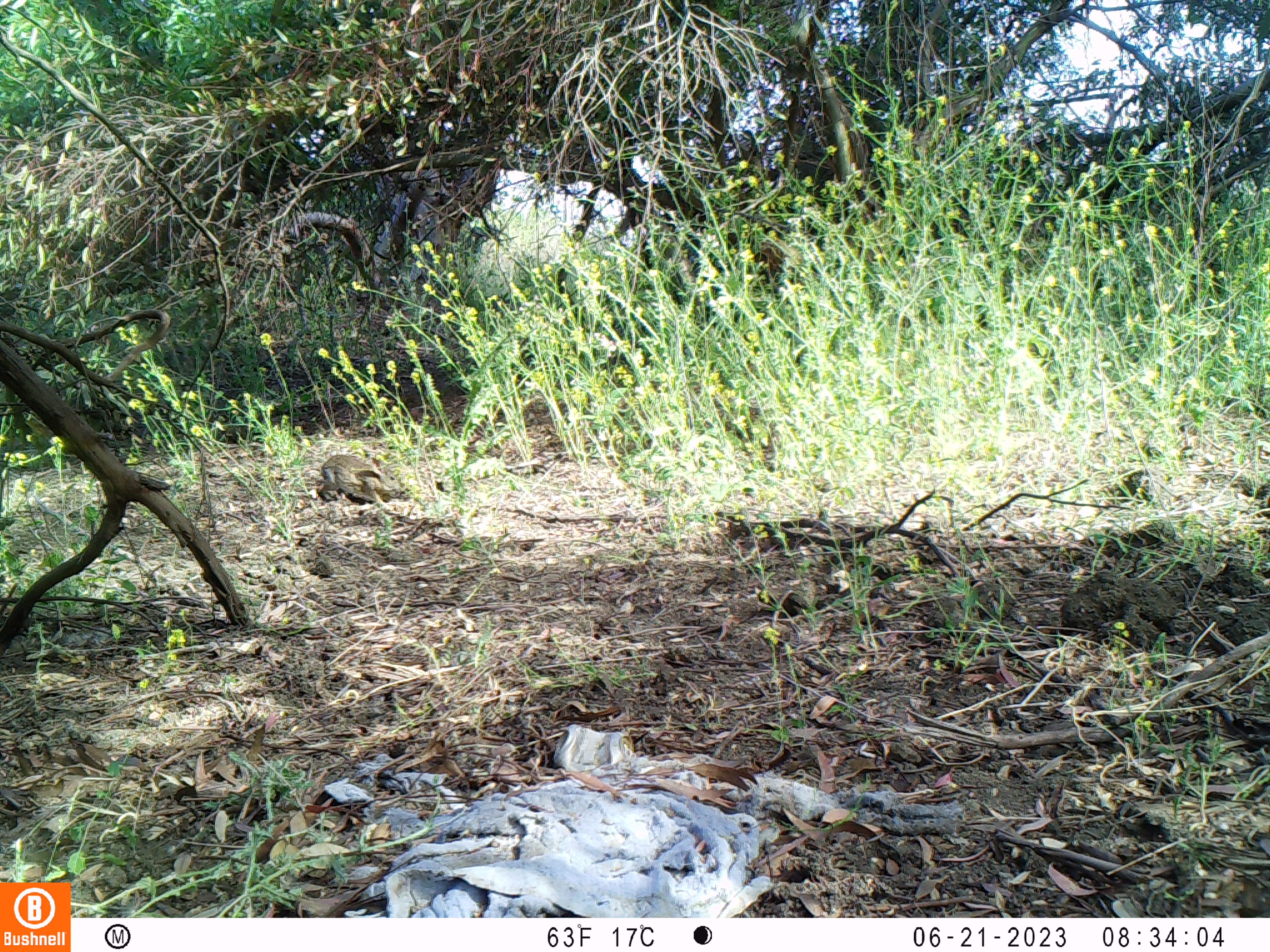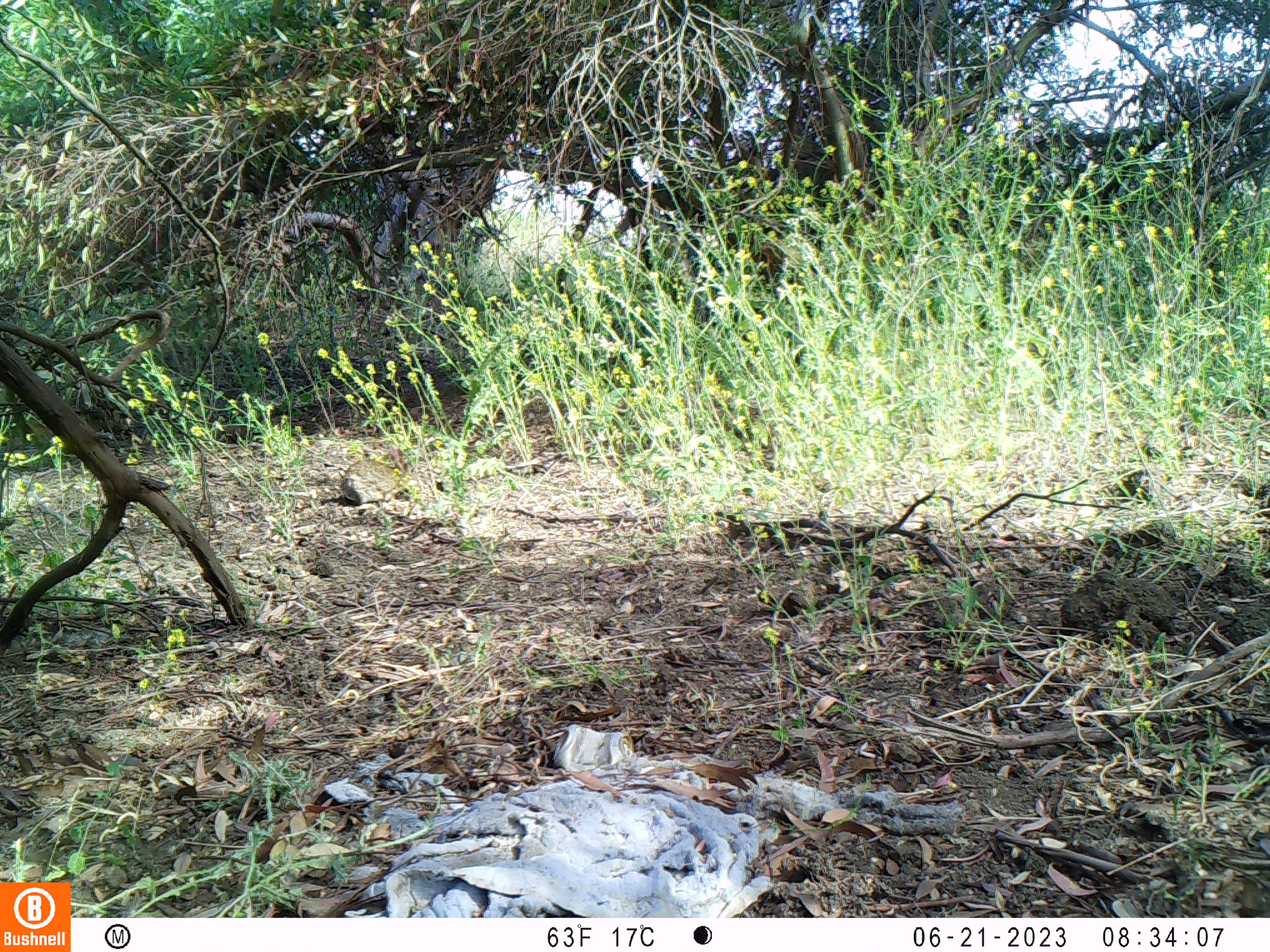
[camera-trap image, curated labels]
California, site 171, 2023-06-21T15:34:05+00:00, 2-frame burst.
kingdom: Animalia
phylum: Chordata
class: Mammalia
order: Lagomorpha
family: Leporidae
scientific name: Leporidae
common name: rabbit